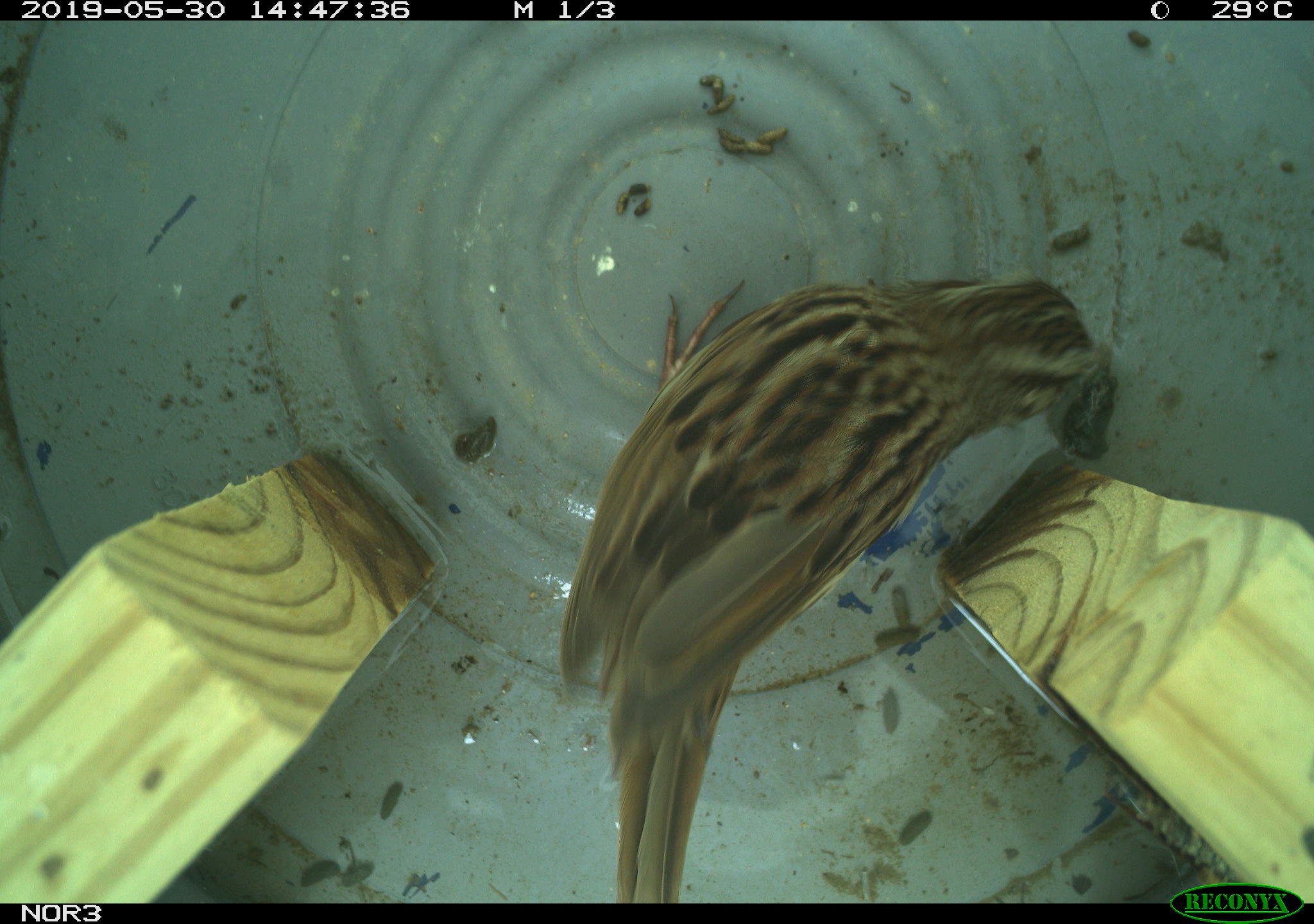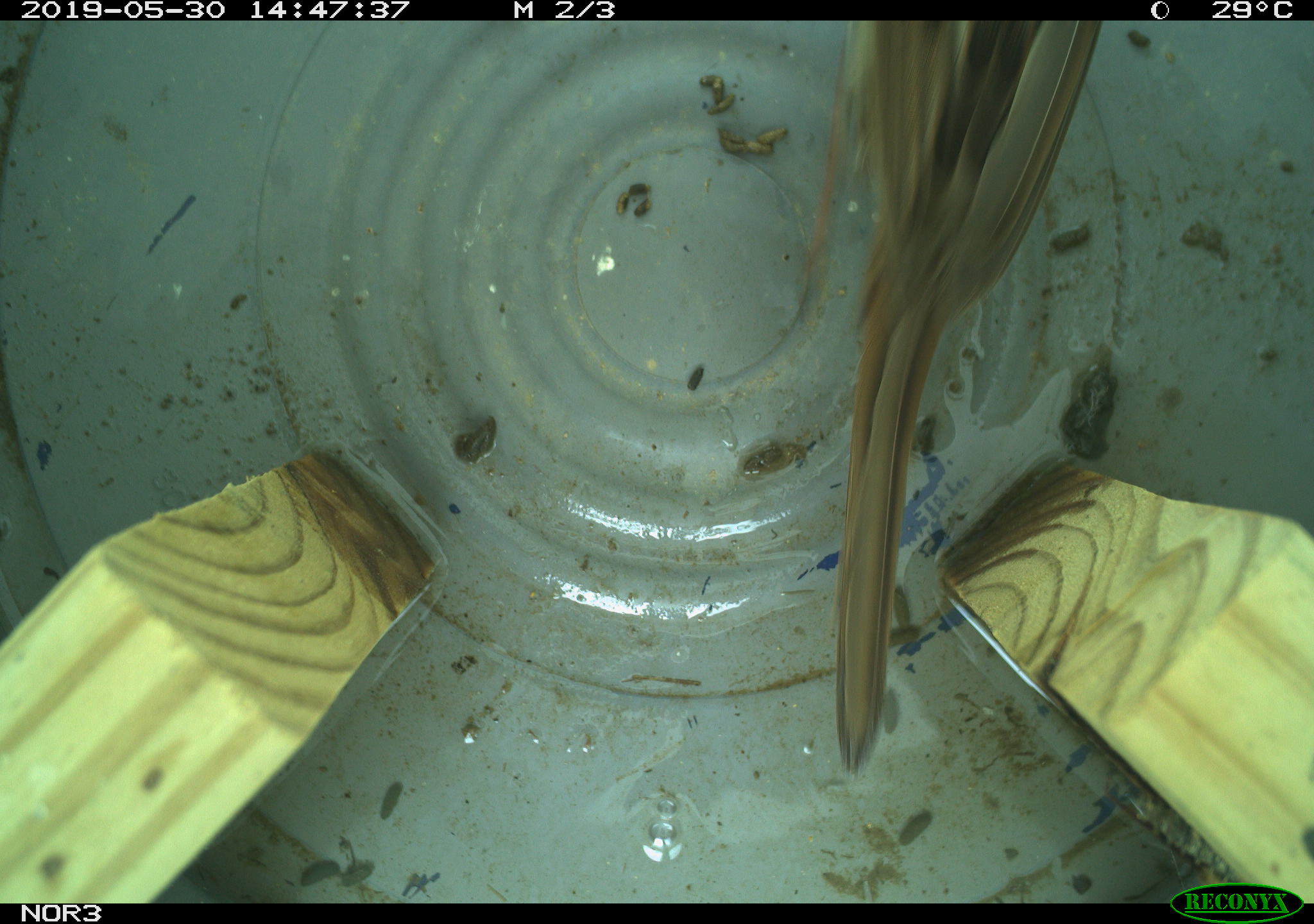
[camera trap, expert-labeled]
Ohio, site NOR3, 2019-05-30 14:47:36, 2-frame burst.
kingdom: Animalia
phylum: Chordata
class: Aves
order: Passeriformes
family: Passerellidae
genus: Melospiza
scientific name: Melospiza melodia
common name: song sparrow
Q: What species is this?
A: Song sparrow (Melospiza melodia).